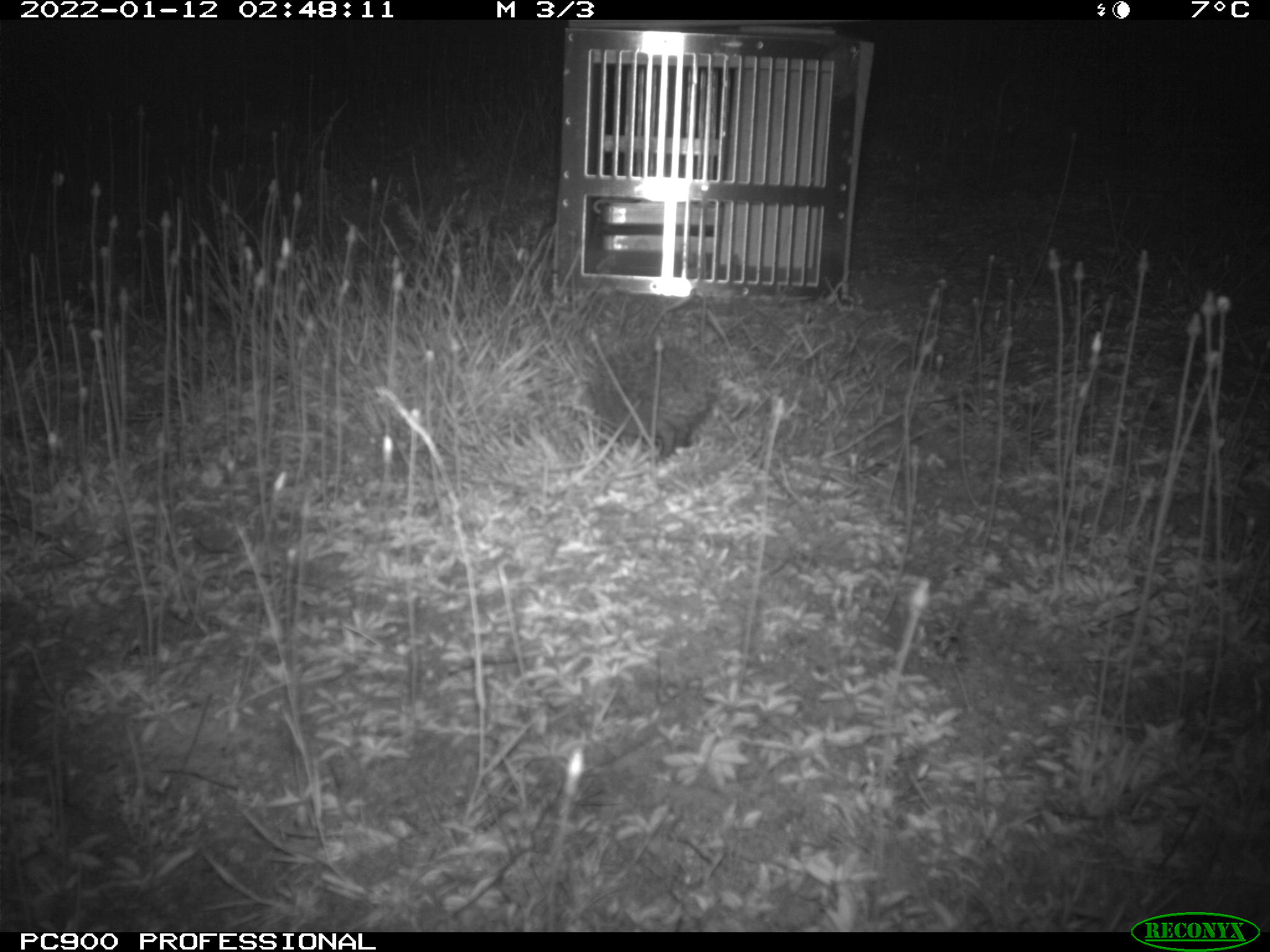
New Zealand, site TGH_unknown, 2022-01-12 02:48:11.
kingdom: Animalia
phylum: Chordata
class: Mammalia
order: Eulipotyphla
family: Erinaceidae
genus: Erinaceus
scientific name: Erinaceus europaeus europaeus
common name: european hedgehog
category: hedgehog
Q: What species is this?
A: Hedgehog (european hedgehog) (Erinaceus europaeus europaeus).